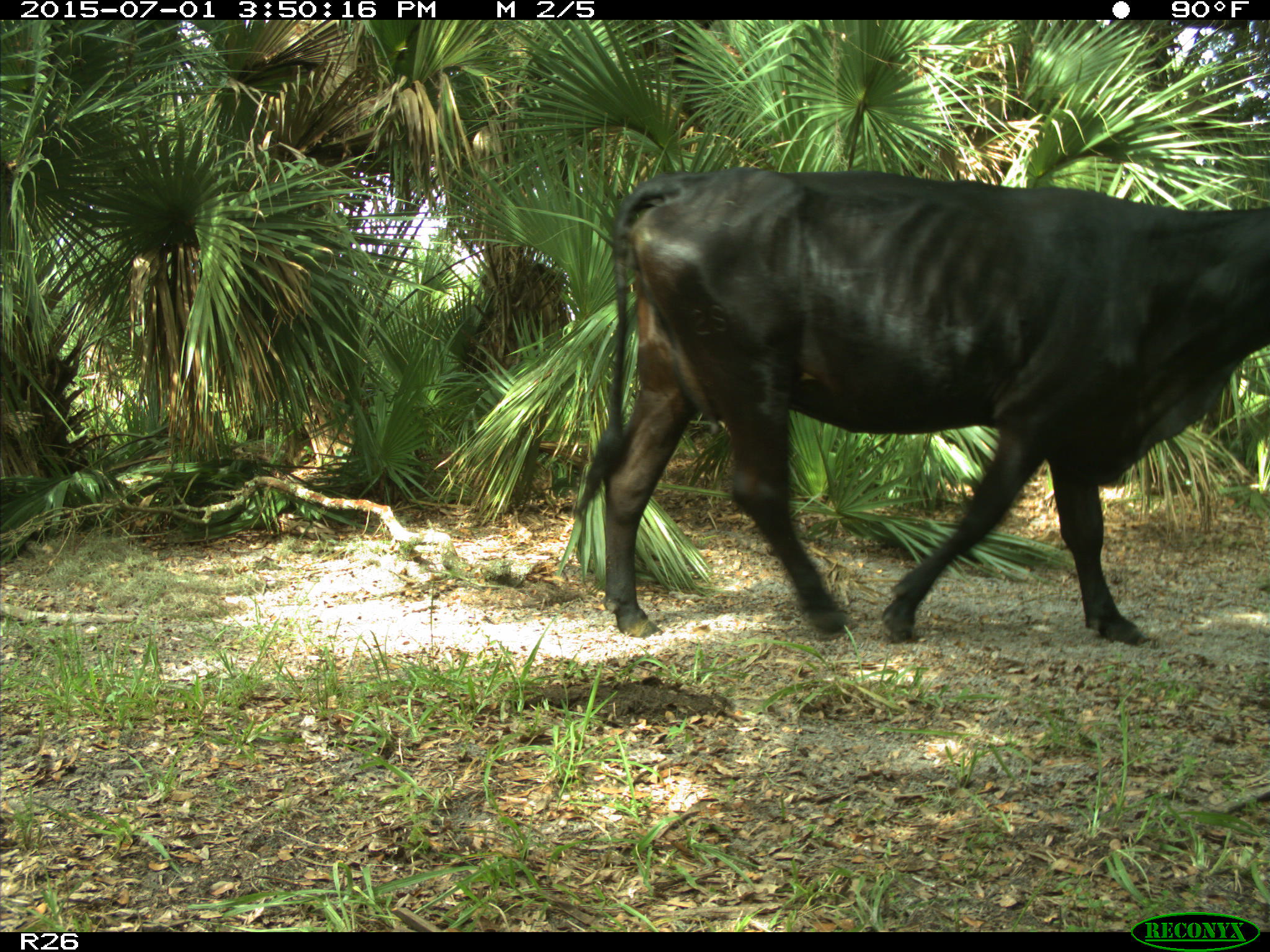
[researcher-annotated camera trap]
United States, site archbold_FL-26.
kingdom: Animalia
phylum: Chordata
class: Mammalia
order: Artiodactyla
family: Bovidae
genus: Bos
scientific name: Bos taurus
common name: domestic cow